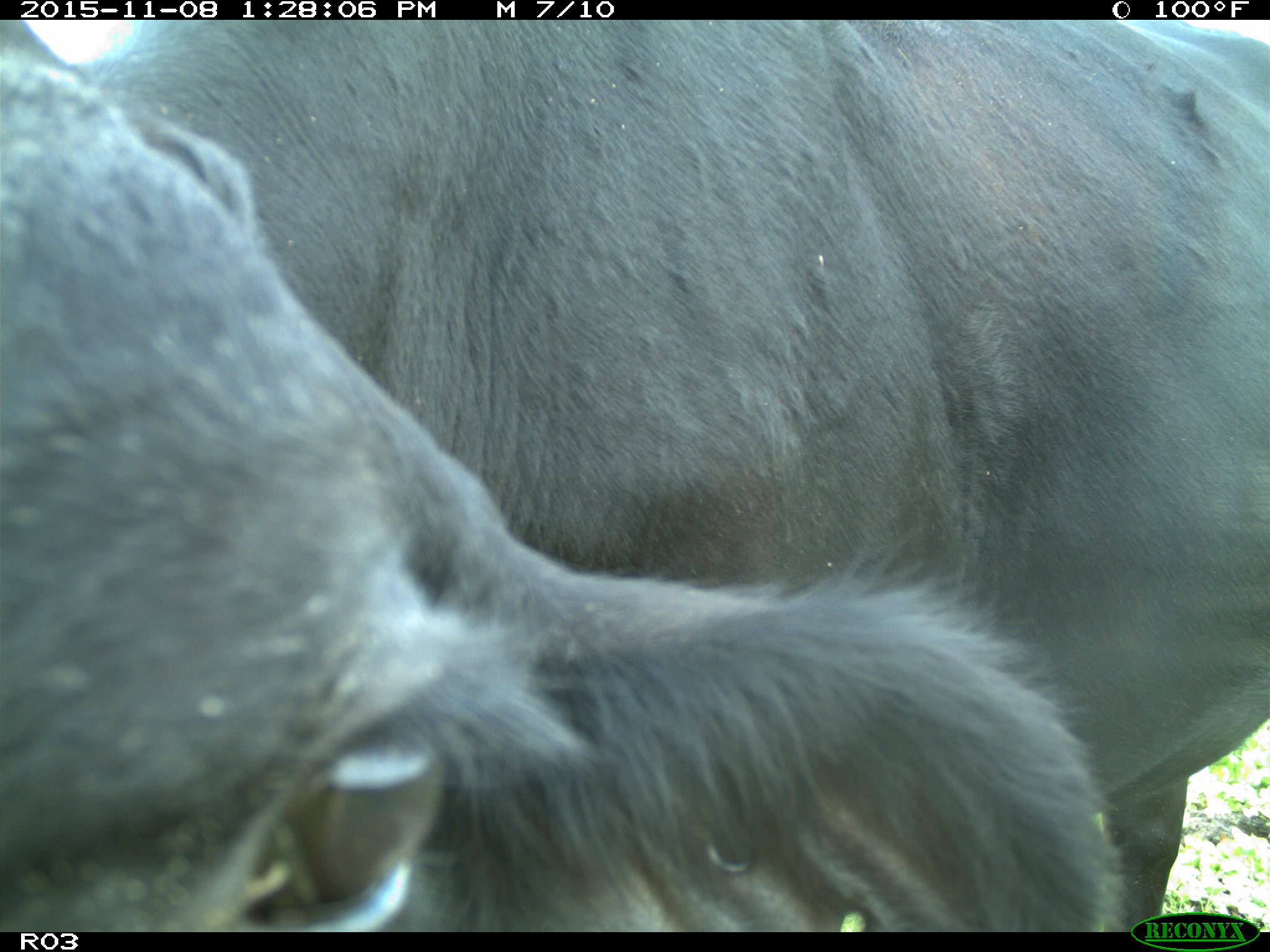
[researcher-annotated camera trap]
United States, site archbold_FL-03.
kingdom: Animalia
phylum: Chordata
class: Mammalia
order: Artiodactyla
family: Bovidae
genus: Bos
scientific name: Bos taurus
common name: domestic cow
Bos taurus (domestic cow).